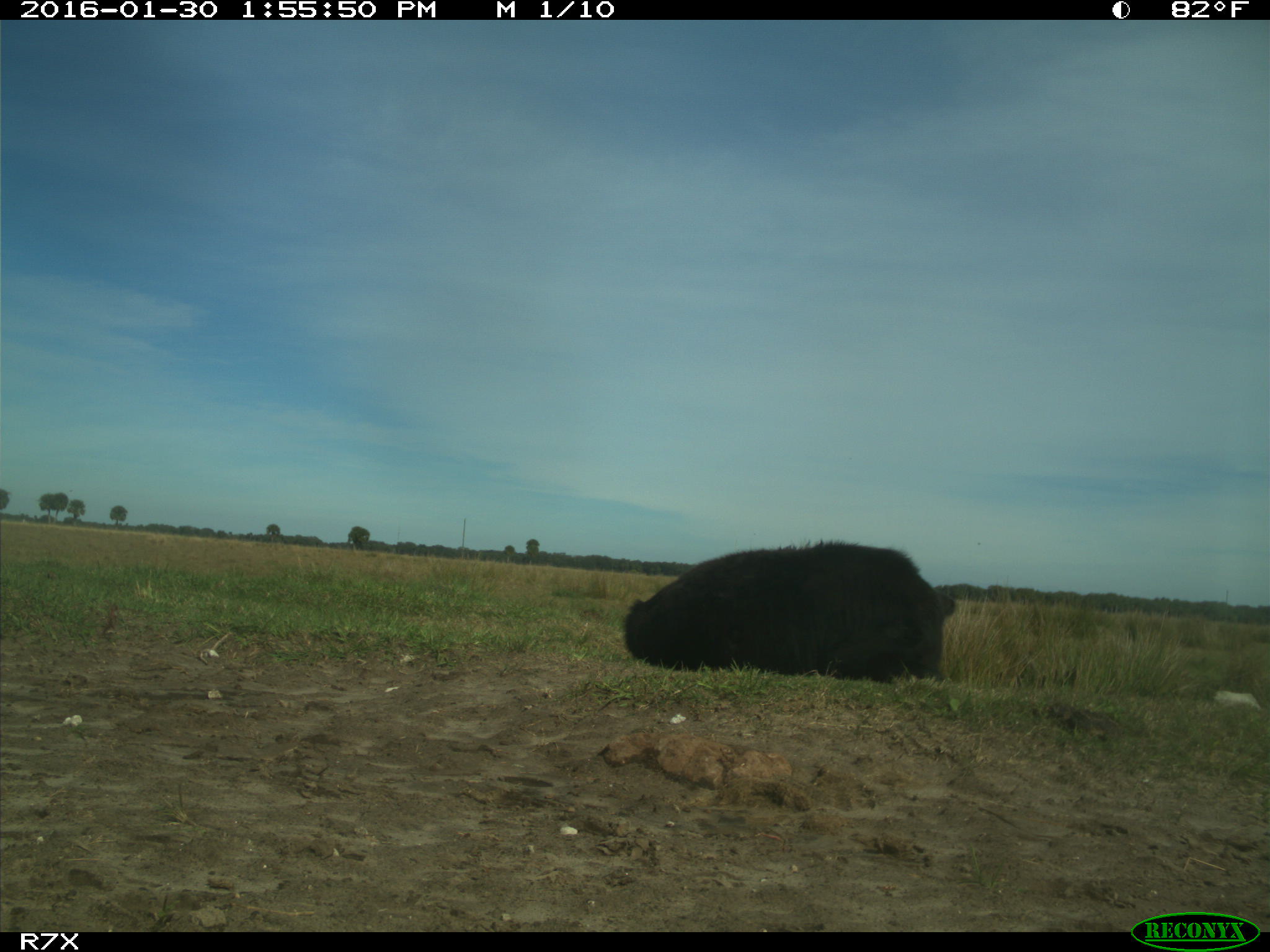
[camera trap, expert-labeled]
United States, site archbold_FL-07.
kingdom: Animalia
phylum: Chordata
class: Mammalia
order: Artiodactyla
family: Bovidae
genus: Bos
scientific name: Bos taurus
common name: domestic cow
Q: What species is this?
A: Bos taurus (domestic cow).